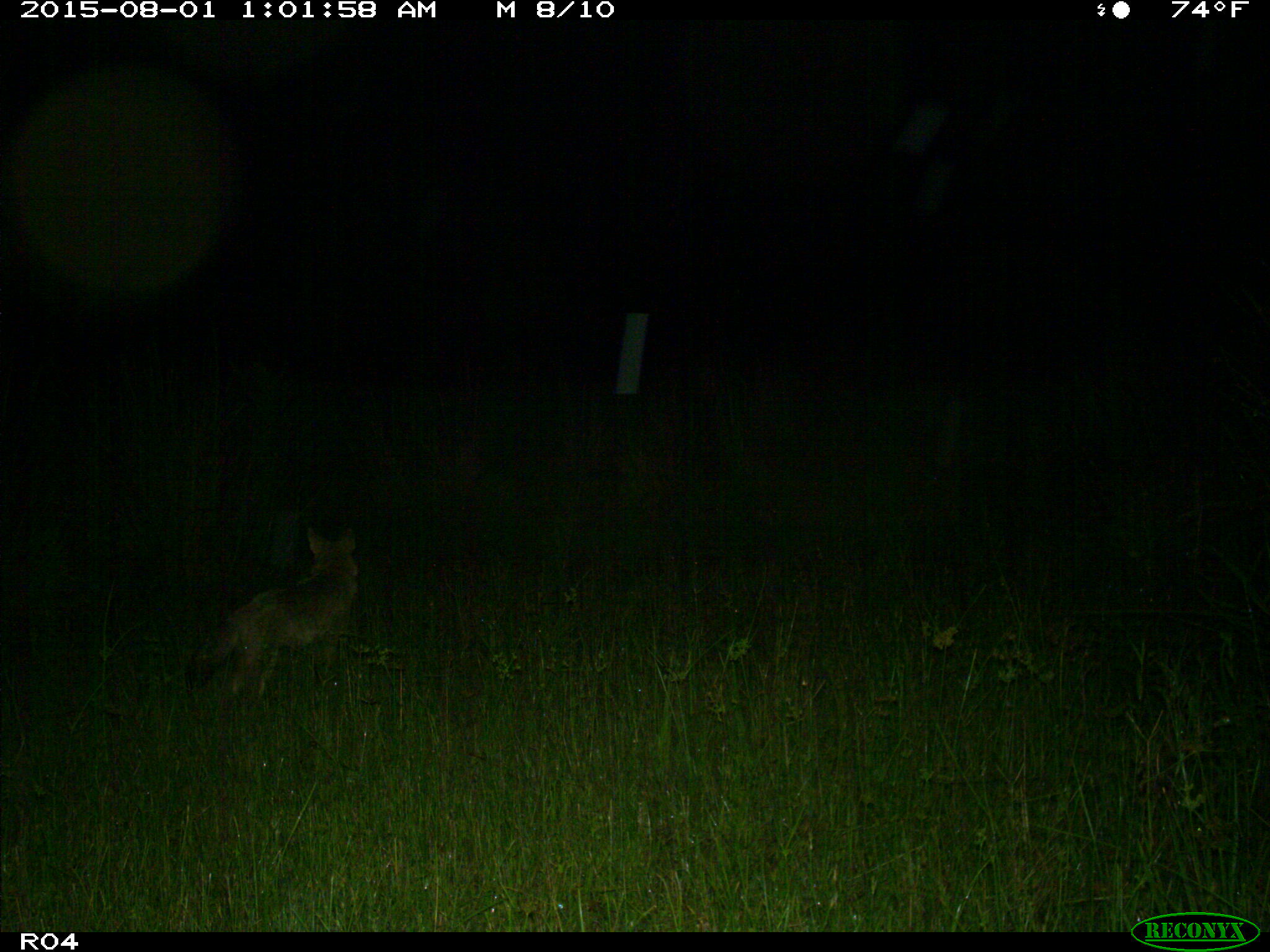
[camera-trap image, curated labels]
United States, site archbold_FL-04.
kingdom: Animalia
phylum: Chordata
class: Mammalia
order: Carnivora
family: Canidae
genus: Canis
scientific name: Canis latrans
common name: coyote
Canis latrans (coyote).